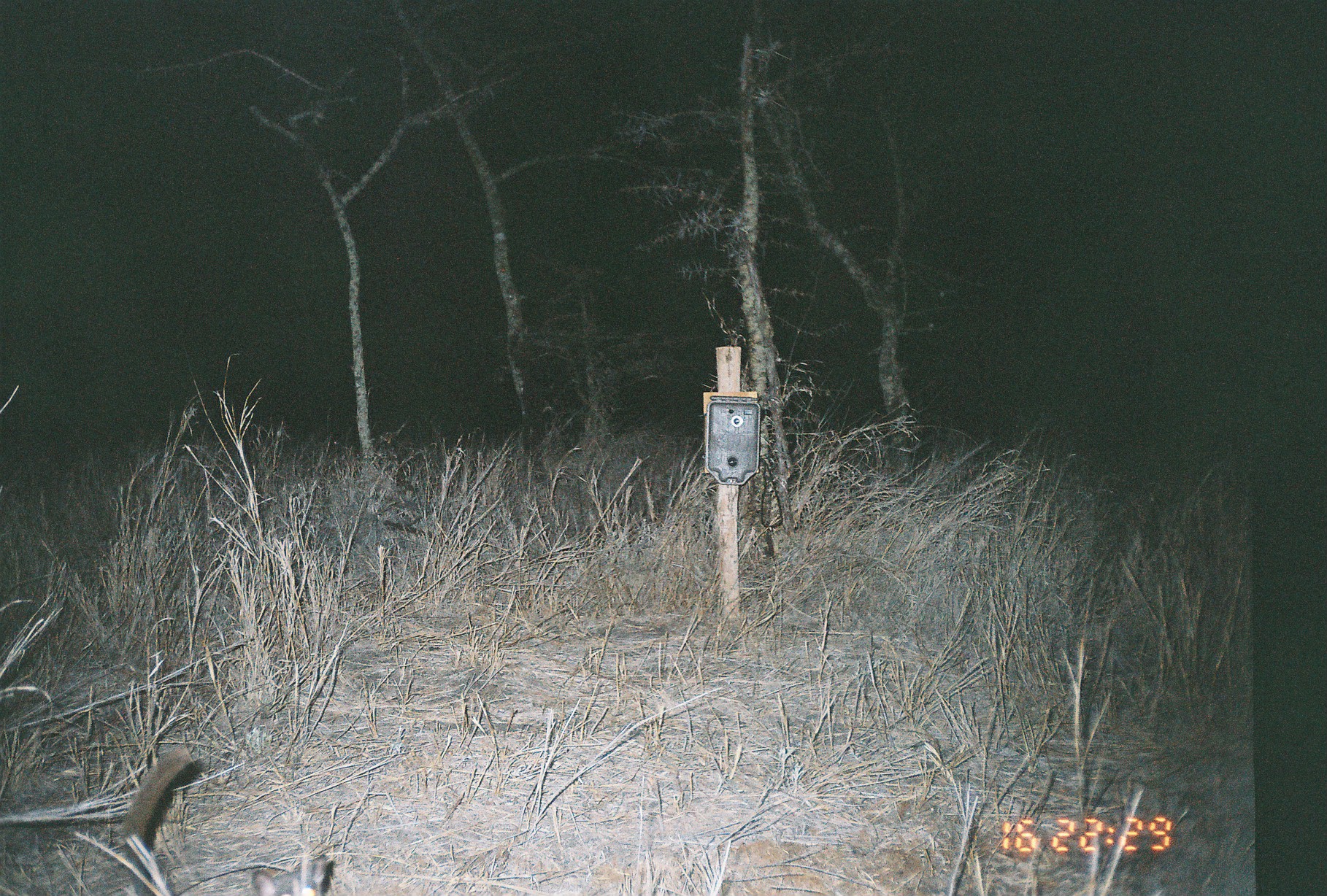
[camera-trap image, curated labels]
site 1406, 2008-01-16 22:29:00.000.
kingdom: Animalia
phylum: Chordata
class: Mammalia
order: Primates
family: Galagidae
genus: Galago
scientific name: Galago senegalensis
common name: northern lesser galago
Galago senegalensis (northern lesser galago), count 1.